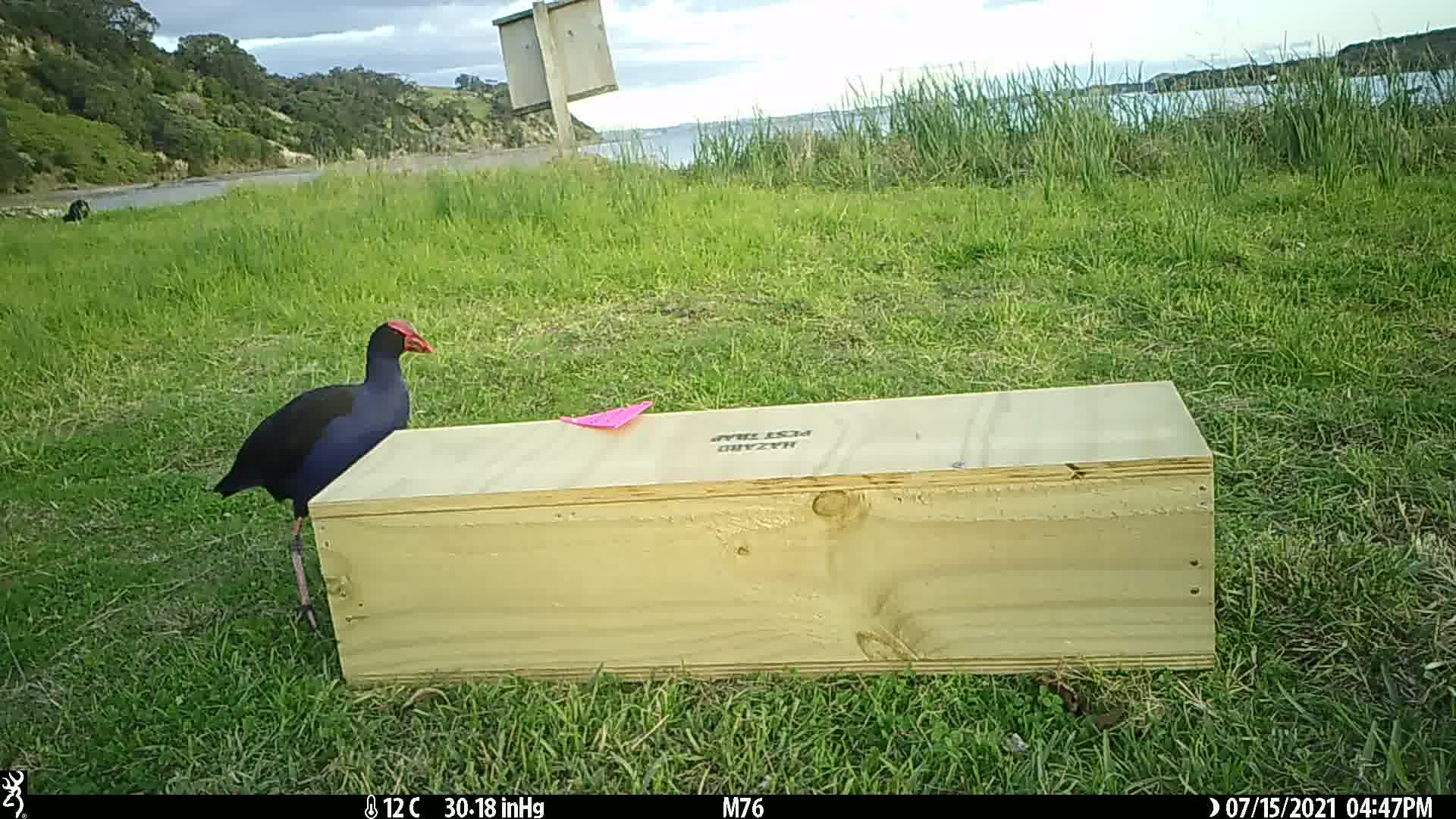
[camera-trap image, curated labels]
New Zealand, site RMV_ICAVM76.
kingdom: Animalia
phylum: Chordata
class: Aves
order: Gruiformes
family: Rallidae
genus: Porphyrio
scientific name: Porphyrio melanotus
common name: australasian swamphen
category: pukeko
Pukeko (australasian swamphen) (Porphyrio melanotus).